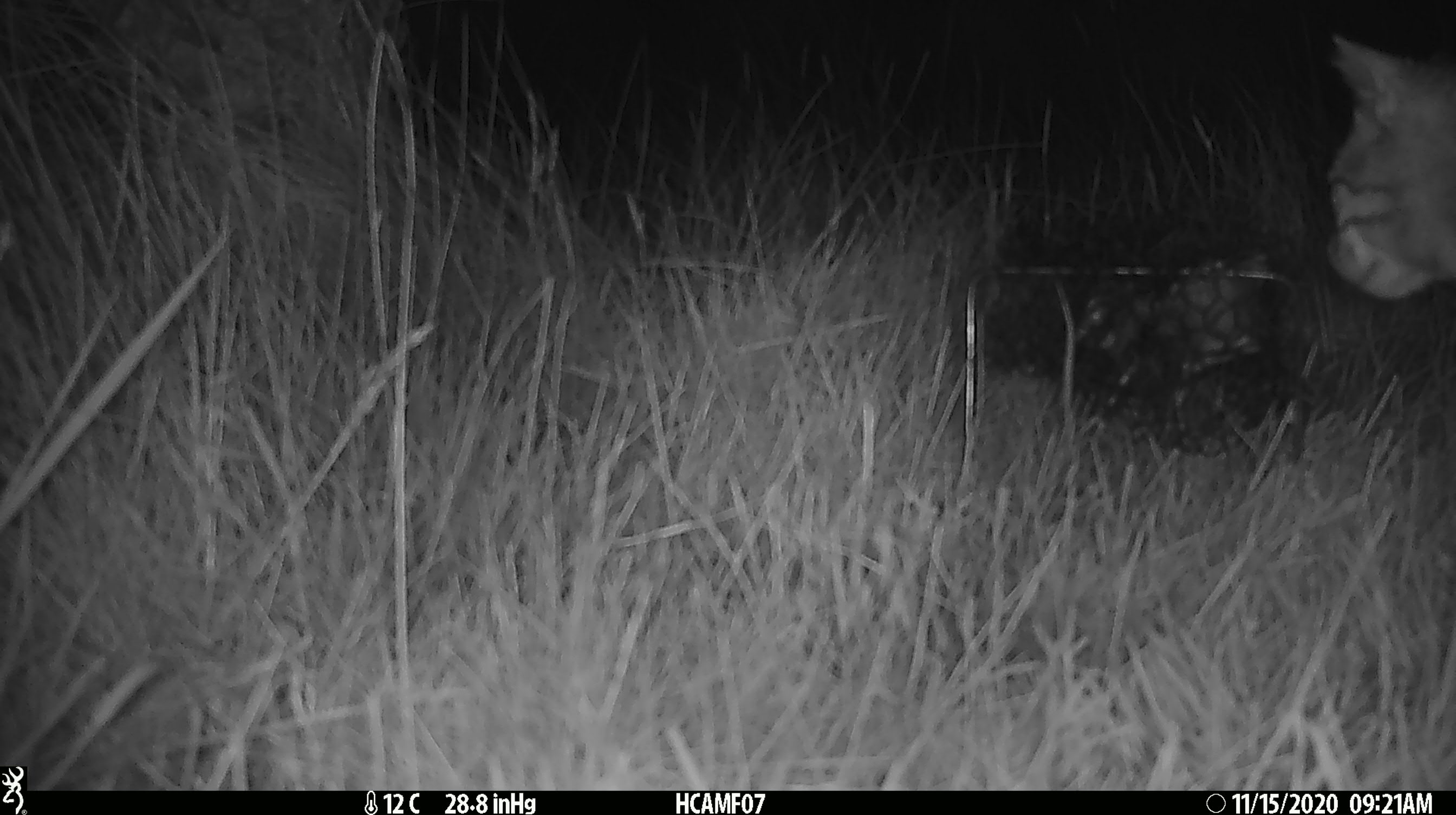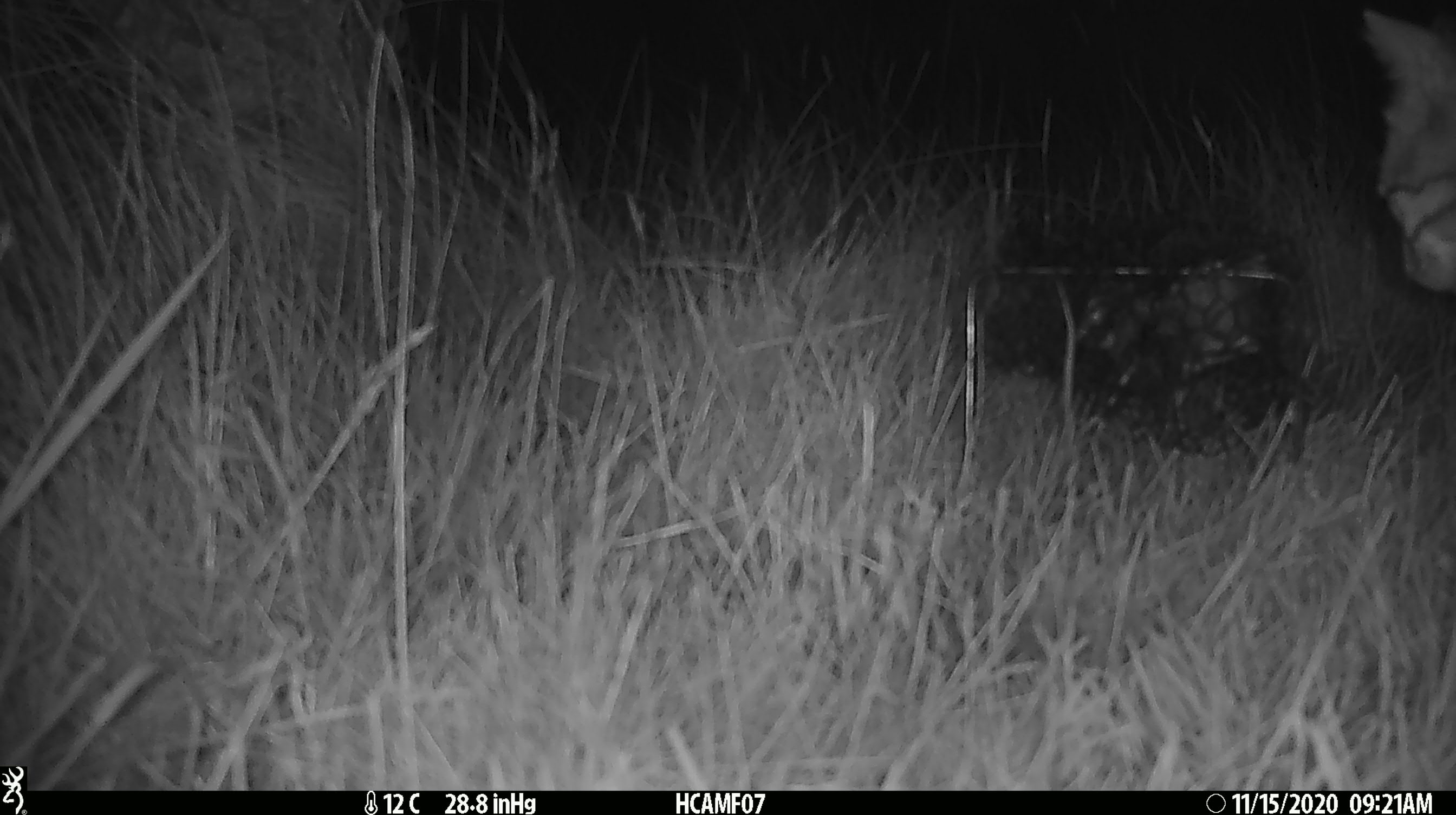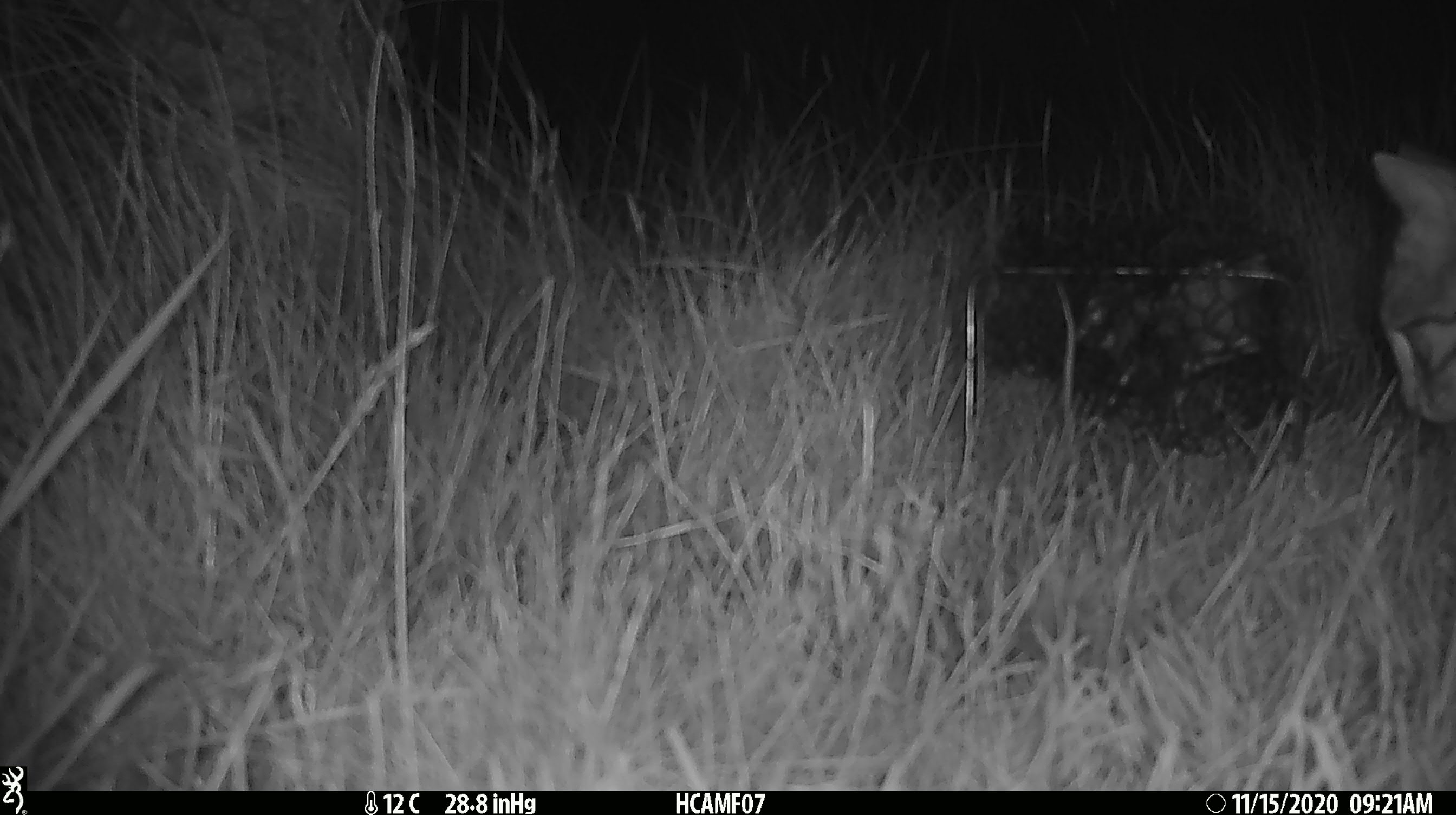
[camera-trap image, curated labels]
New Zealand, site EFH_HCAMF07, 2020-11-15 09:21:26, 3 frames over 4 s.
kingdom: Animalia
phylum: Chordata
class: Mammalia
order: Carnivora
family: Felidae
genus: Felis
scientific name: Felis catus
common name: domestic cat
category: cat